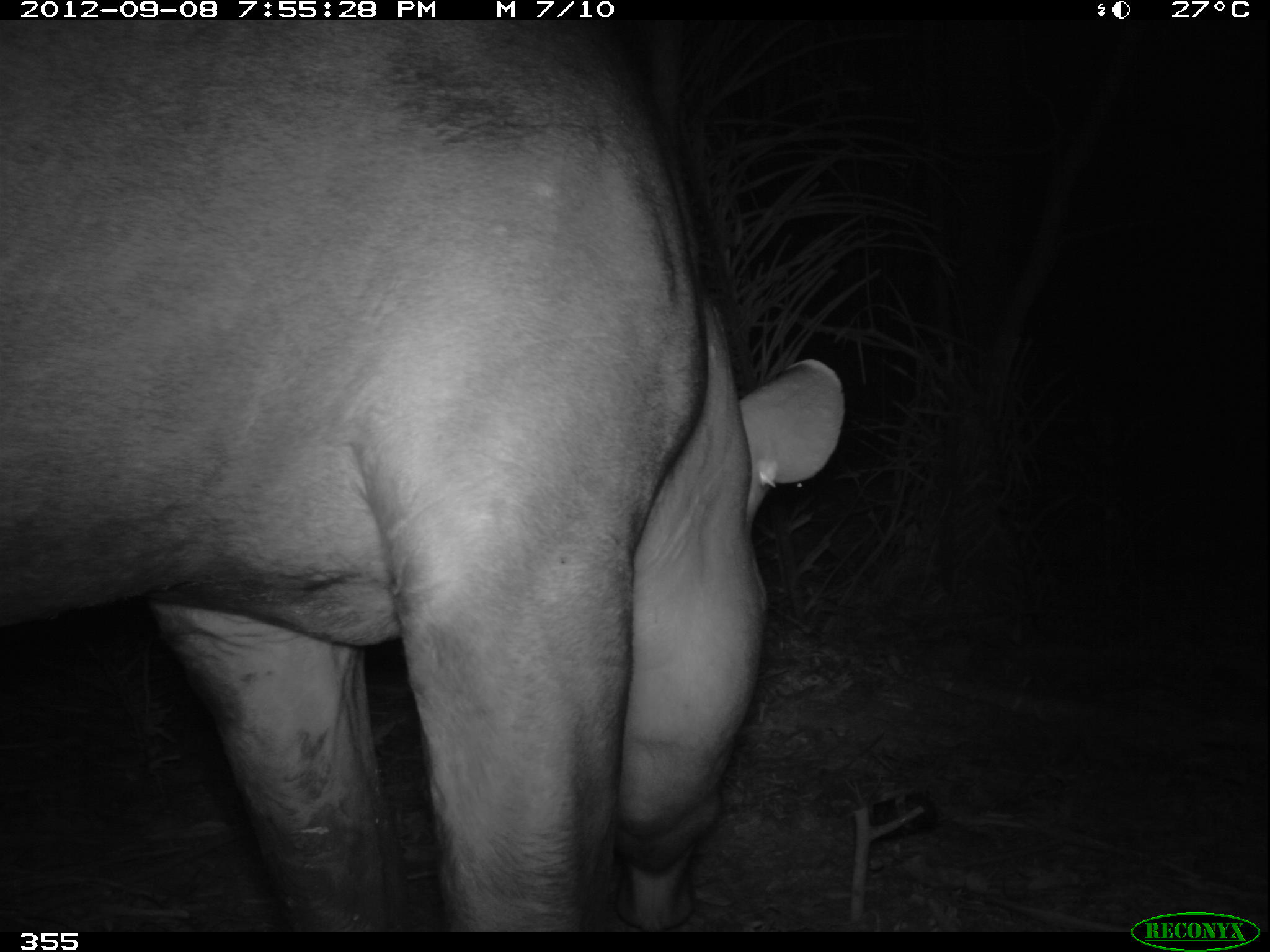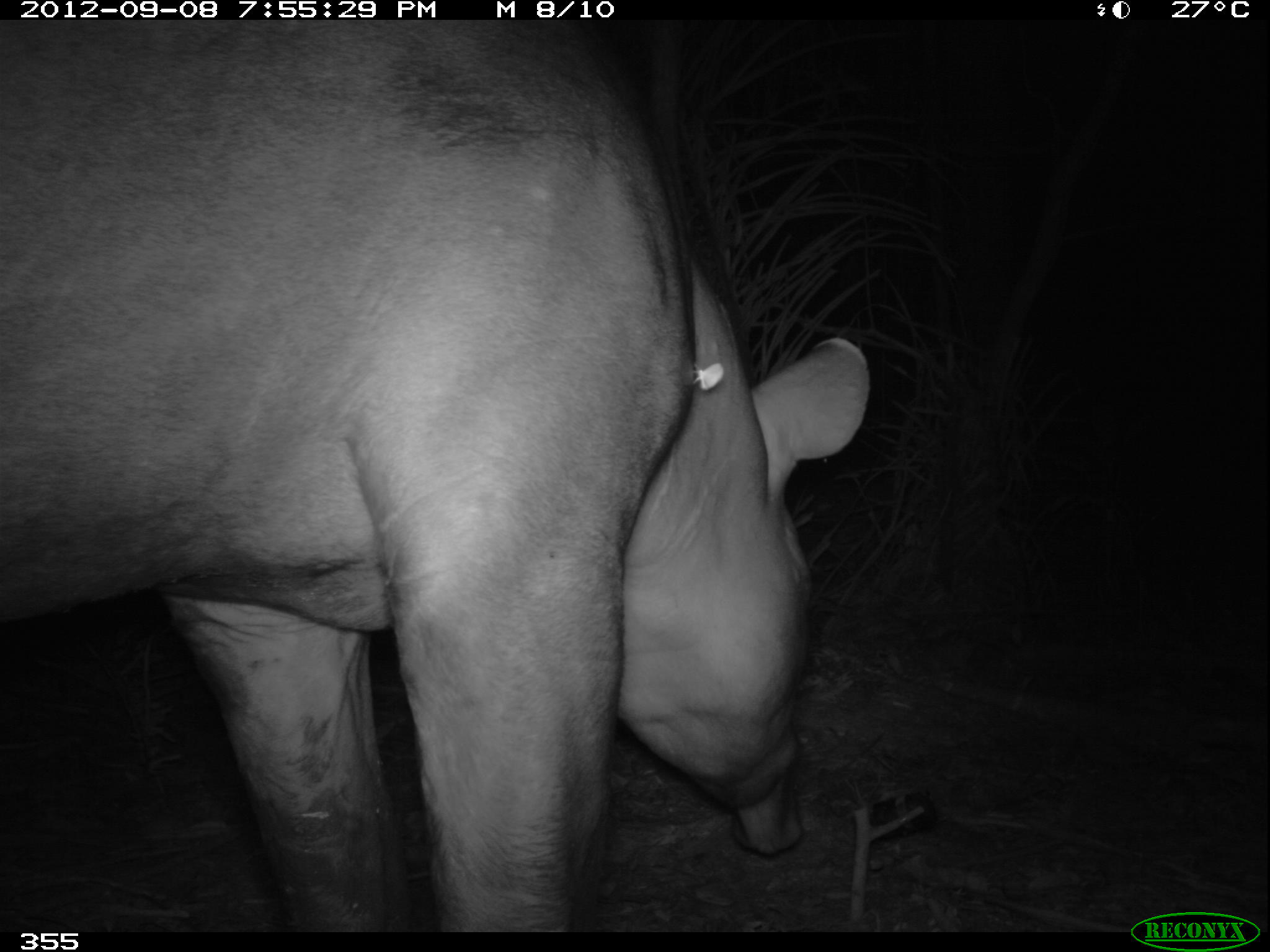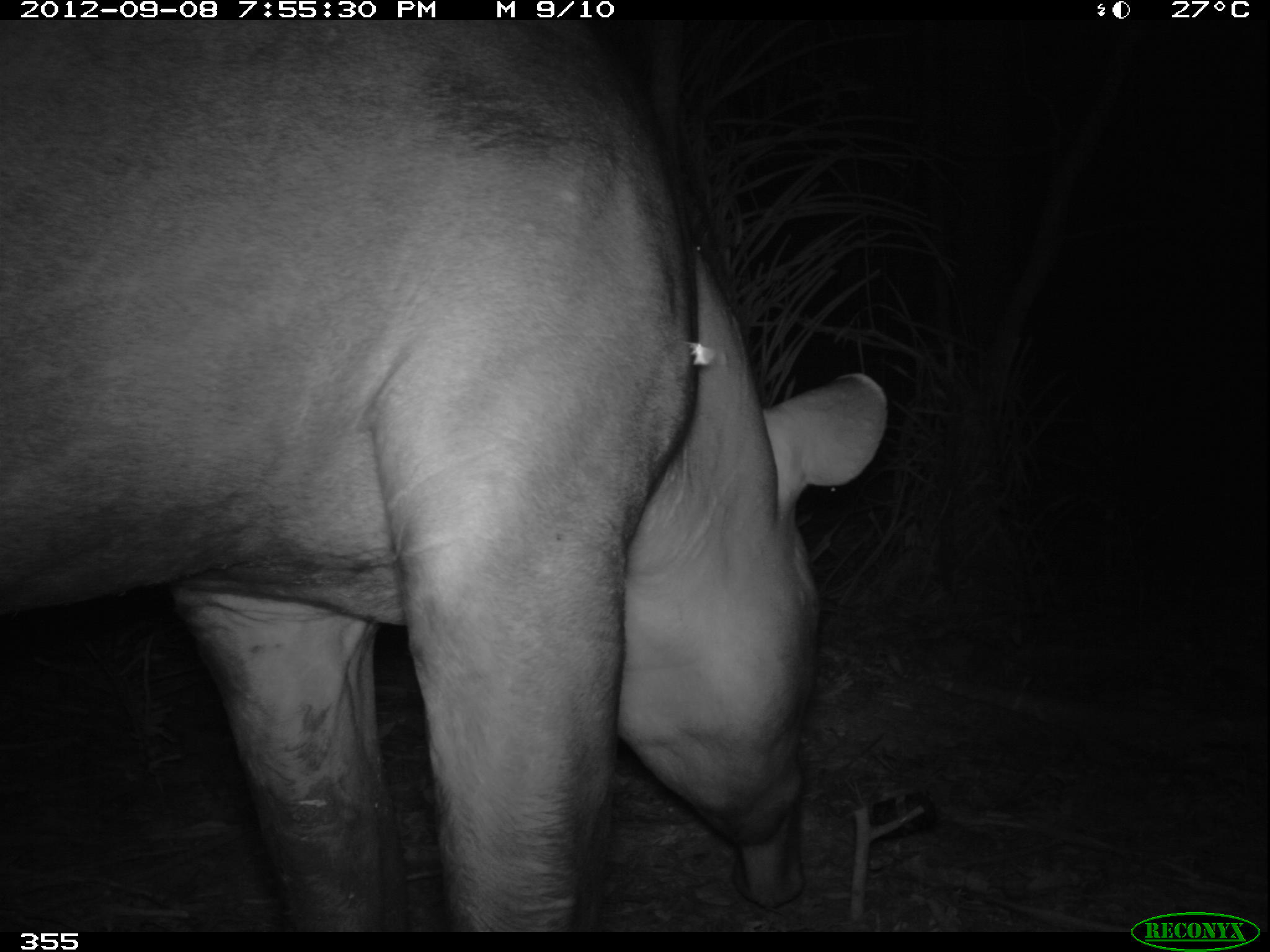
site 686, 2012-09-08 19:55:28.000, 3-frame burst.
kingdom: Animalia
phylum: Chordata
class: Mammalia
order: Perissodactyla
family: Tapiridae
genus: Tapirus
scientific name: Tapirus terrestris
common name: south american tapir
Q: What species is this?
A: Tapirus terrestris (south american tapir).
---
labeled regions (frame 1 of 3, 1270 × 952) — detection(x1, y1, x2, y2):
tapirus terrestris: detection(0, 16, 841, 931)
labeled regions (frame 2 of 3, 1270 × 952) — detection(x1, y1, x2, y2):
tapirus terrestris: detection(0, 17, 868, 932)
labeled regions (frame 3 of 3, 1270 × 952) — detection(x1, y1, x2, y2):
tapirus terrestris: detection(0, 15, 886, 933)